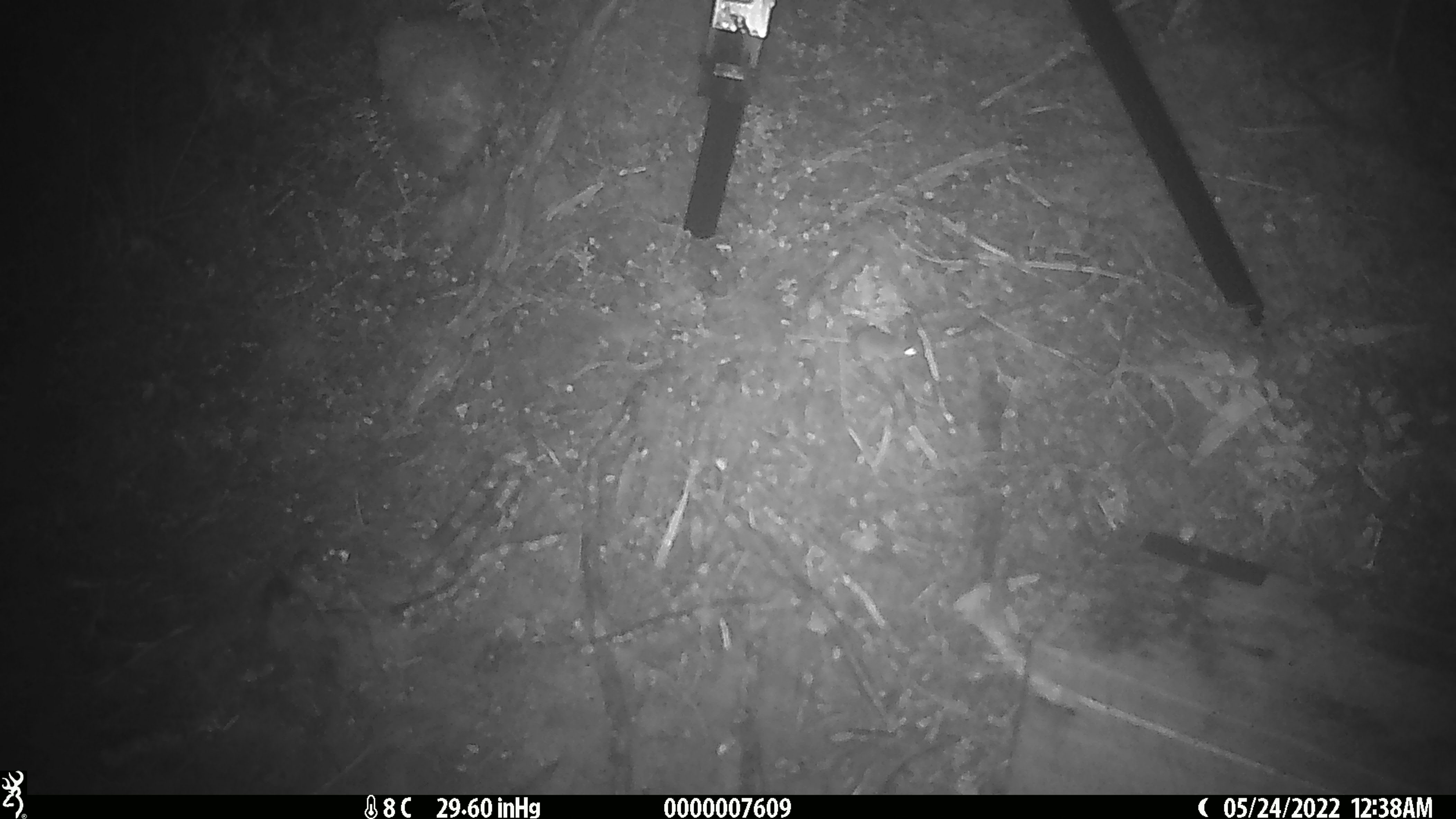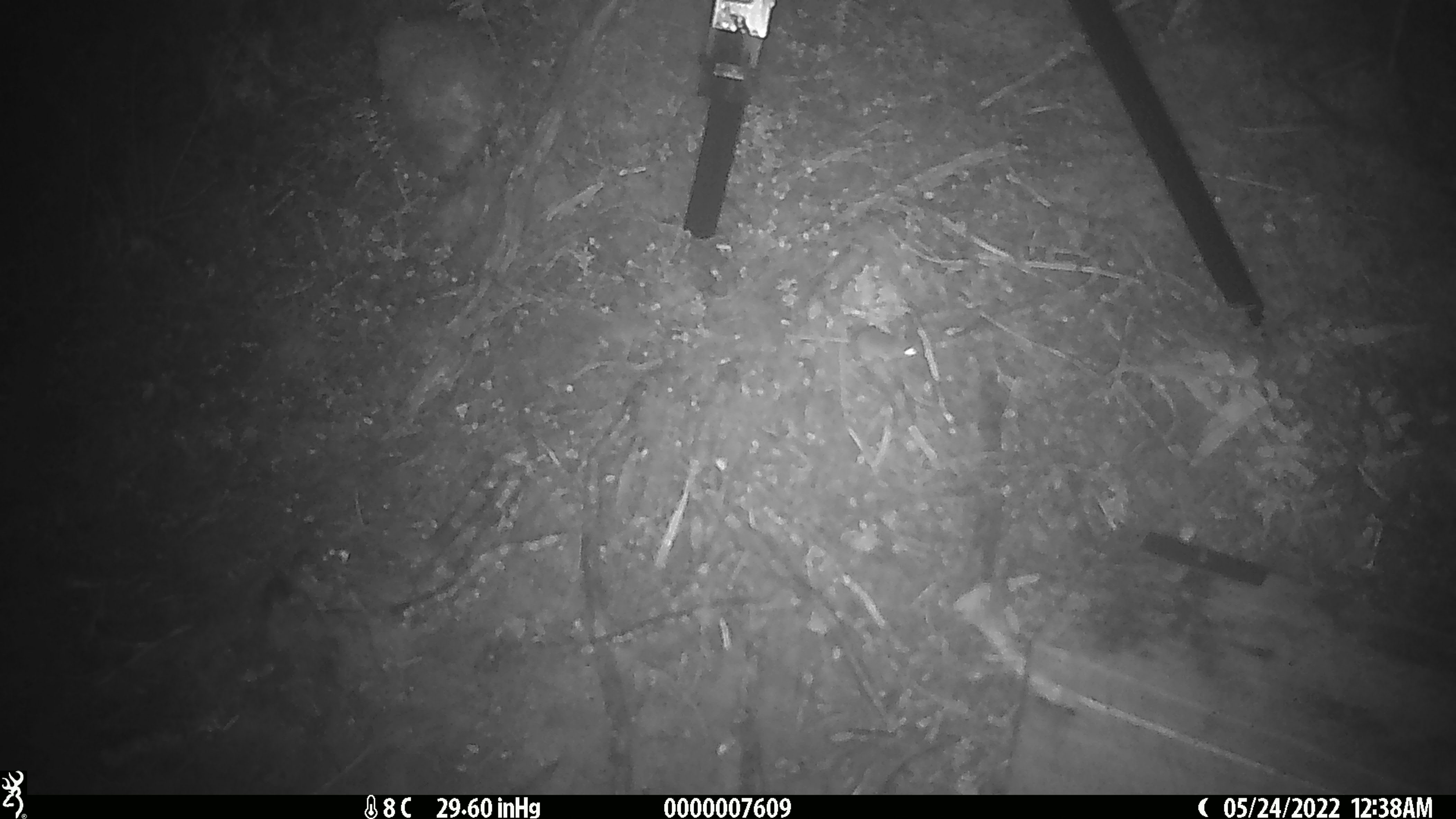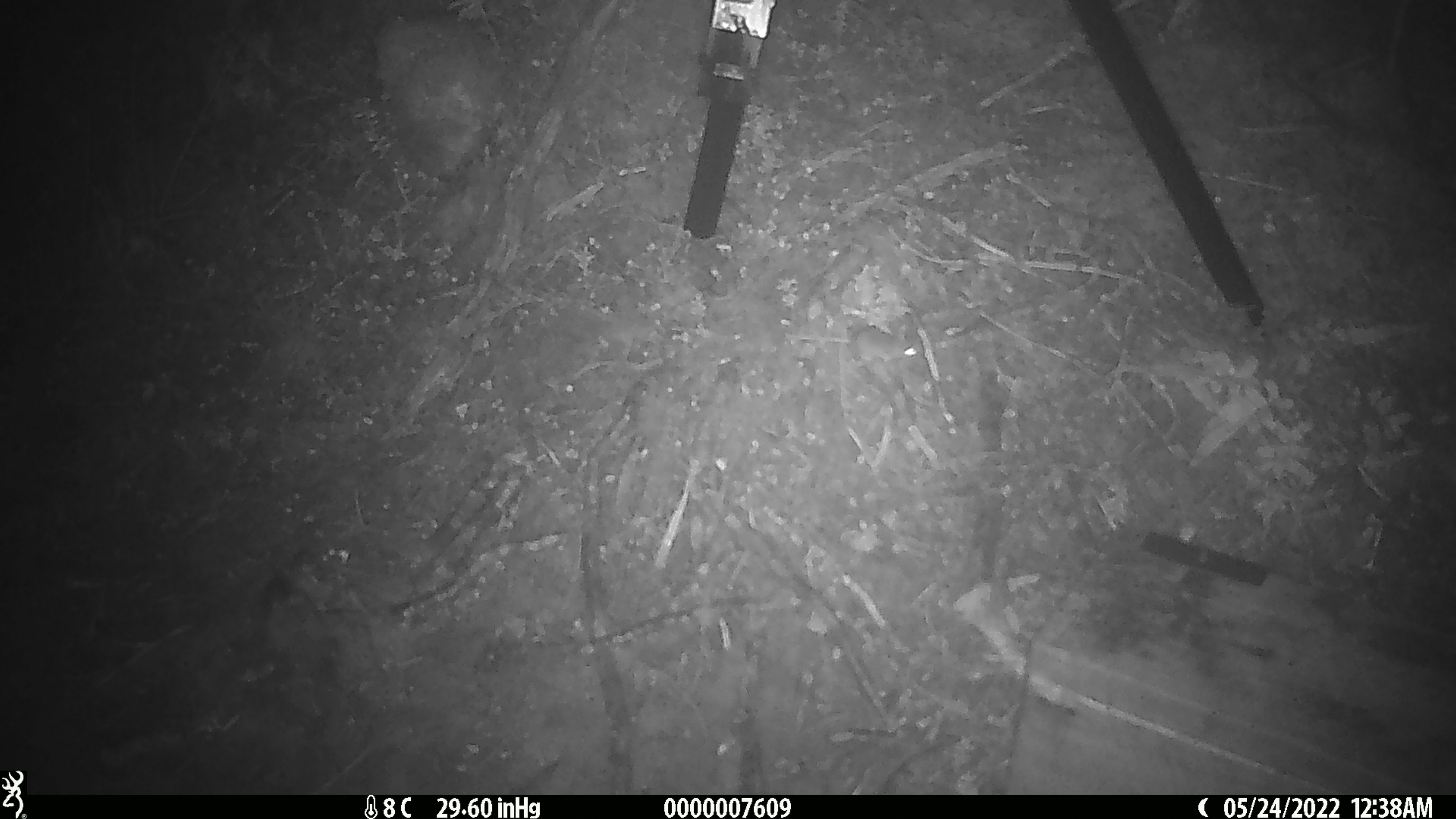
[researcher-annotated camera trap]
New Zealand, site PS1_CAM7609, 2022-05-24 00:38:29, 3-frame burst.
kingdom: Animalia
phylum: Chordata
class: Mammalia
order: Rodentia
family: Muridae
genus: Mus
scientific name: Mus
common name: mouse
Mouse (Mus).